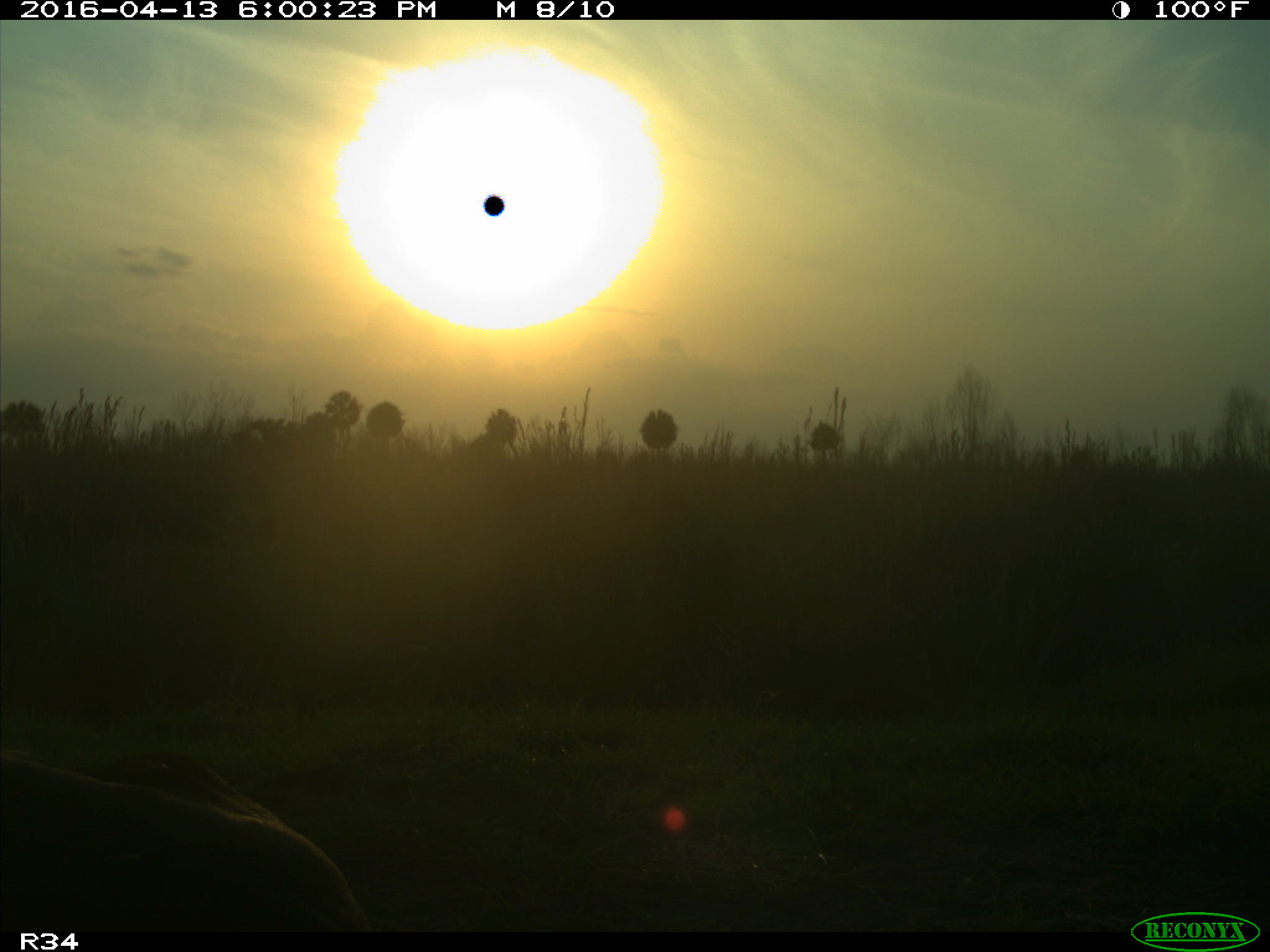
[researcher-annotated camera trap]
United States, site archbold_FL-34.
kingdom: Animalia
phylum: Chordata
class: Mammalia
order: Artiodactyla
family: Bovidae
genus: Bos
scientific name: Bos taurus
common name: domestic cow